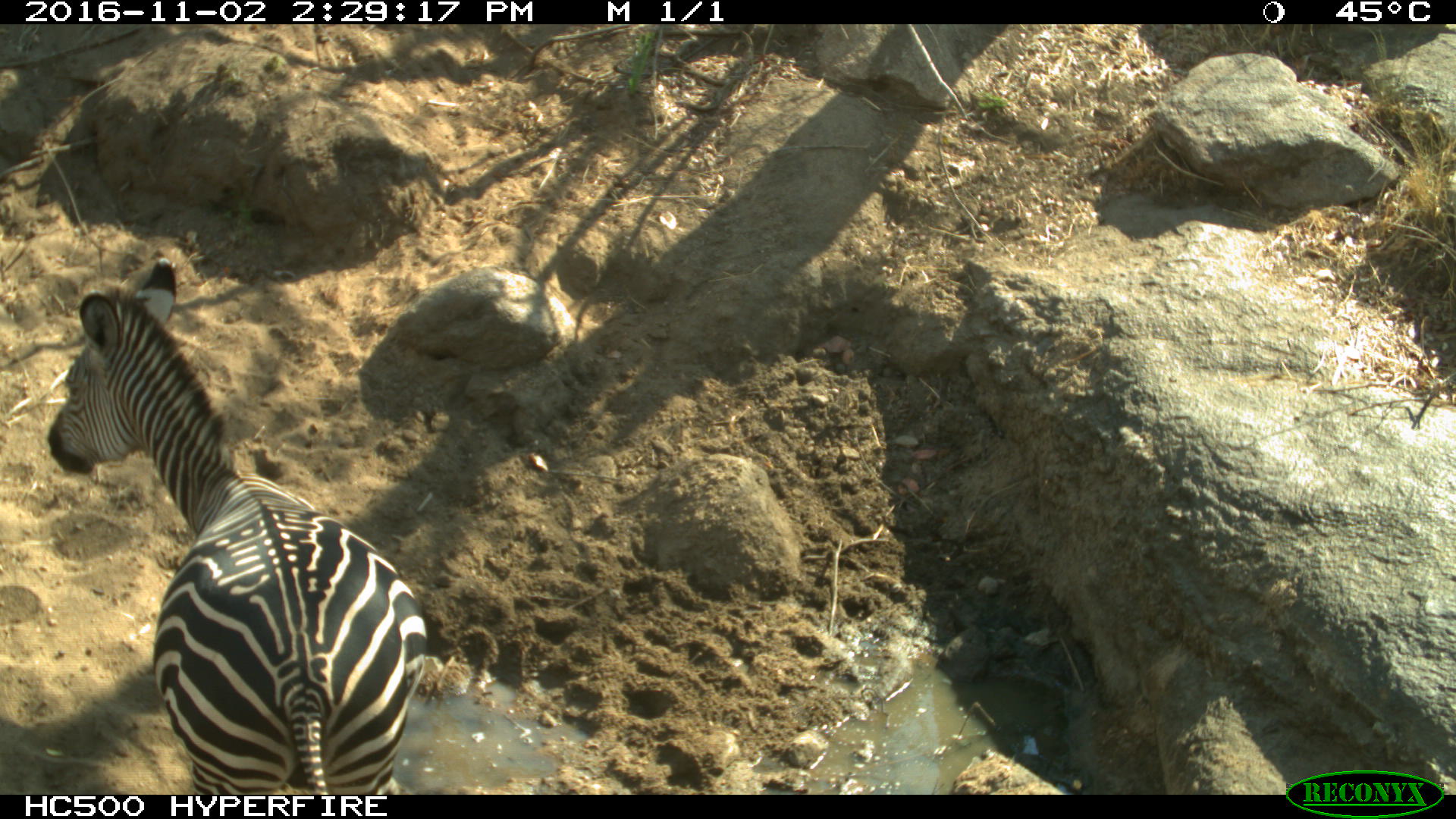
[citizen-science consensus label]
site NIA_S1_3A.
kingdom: Animalia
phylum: Chordata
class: Mammalia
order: Perissodactyla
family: Equidae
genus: Equus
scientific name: Equus quagga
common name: plains zebra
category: zebraplains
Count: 1.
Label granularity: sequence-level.